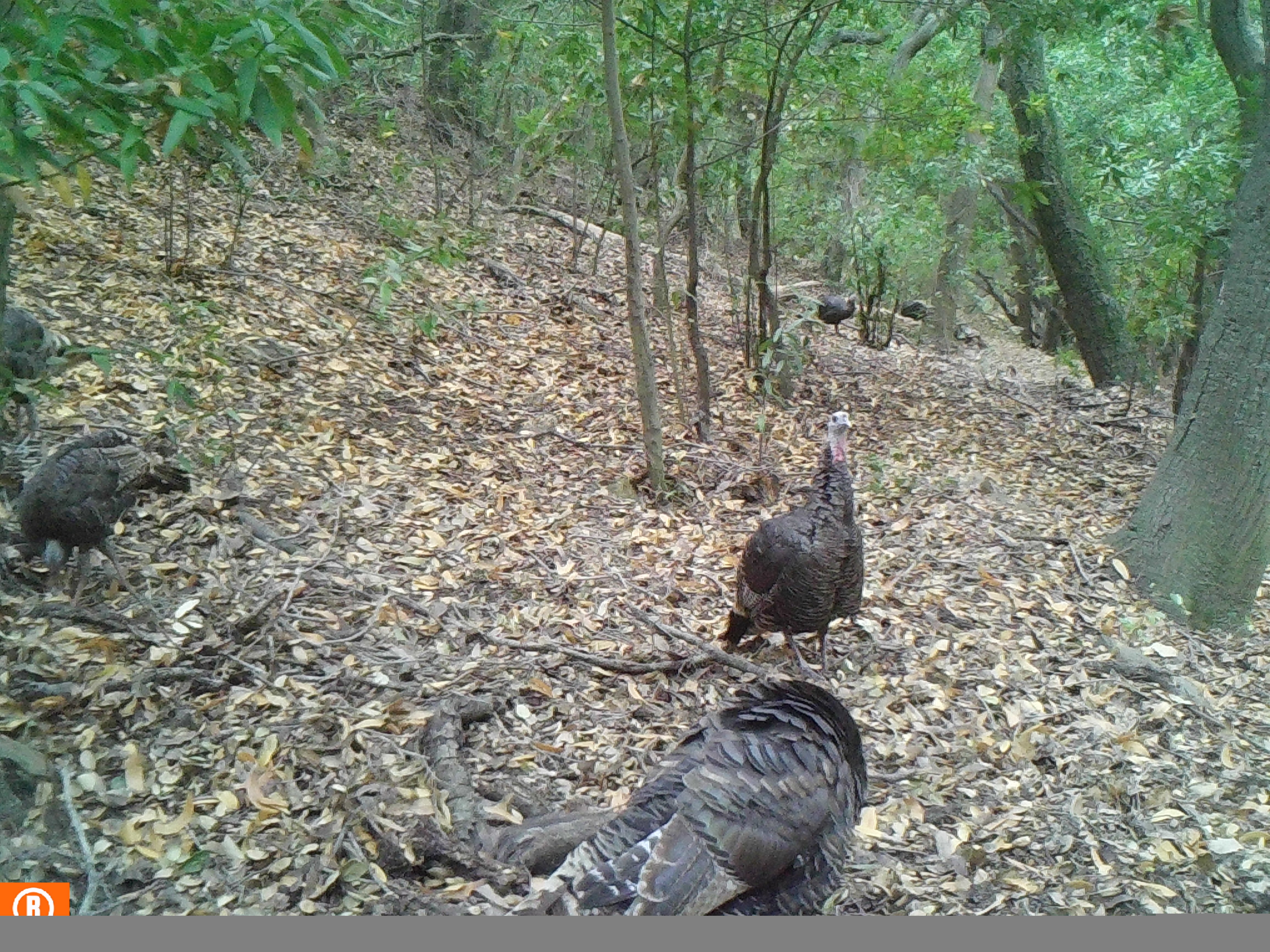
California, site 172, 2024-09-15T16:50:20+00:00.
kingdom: Animalia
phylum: Chordata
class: Aves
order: Galliformes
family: Phasianidae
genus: Meleagris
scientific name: Meleagris gallopavo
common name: turkey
Turkey (Meleagris gallopavo).